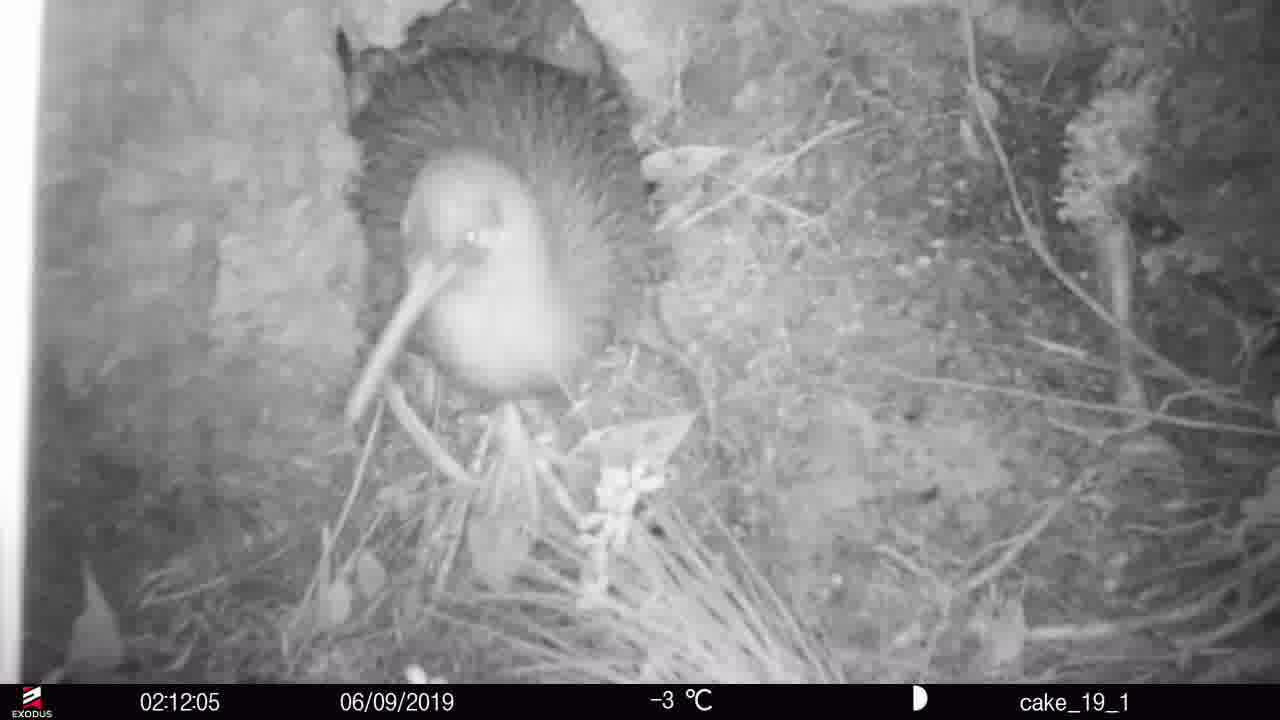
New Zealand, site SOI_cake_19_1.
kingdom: Animalia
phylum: Chordata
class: Aves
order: Apterygiformes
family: Apterygidae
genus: Apteryx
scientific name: Apteryx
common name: kiwi